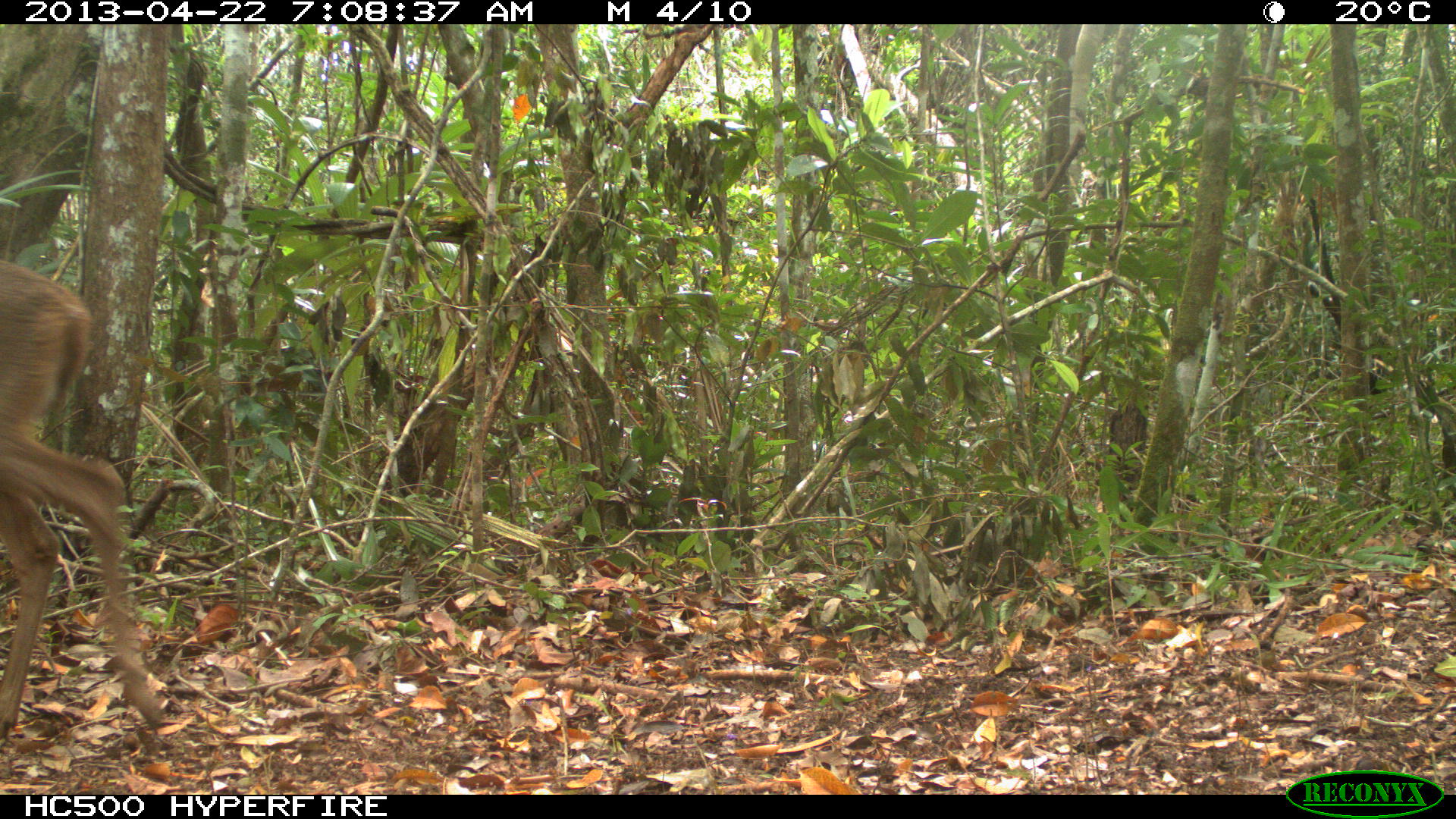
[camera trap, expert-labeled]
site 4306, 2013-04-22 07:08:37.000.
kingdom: Animalia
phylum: Chordata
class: Mammalia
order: Artiodactyla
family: Cervidae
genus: Odocoileus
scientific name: Odocoileus virginianus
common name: white-tailed deer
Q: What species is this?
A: Odocoileus virginianus (white-tailed deer).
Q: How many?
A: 1.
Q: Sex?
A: Female.